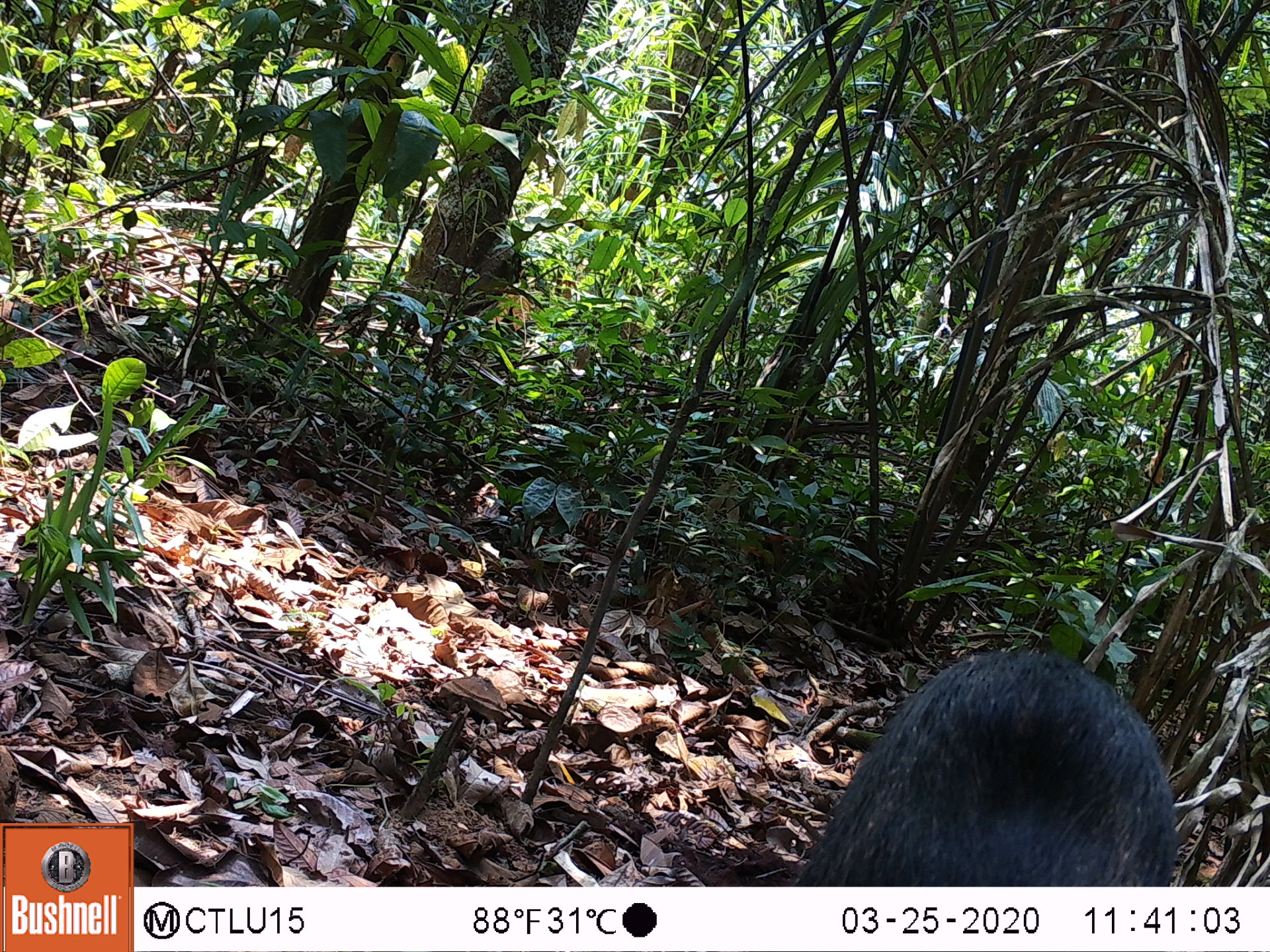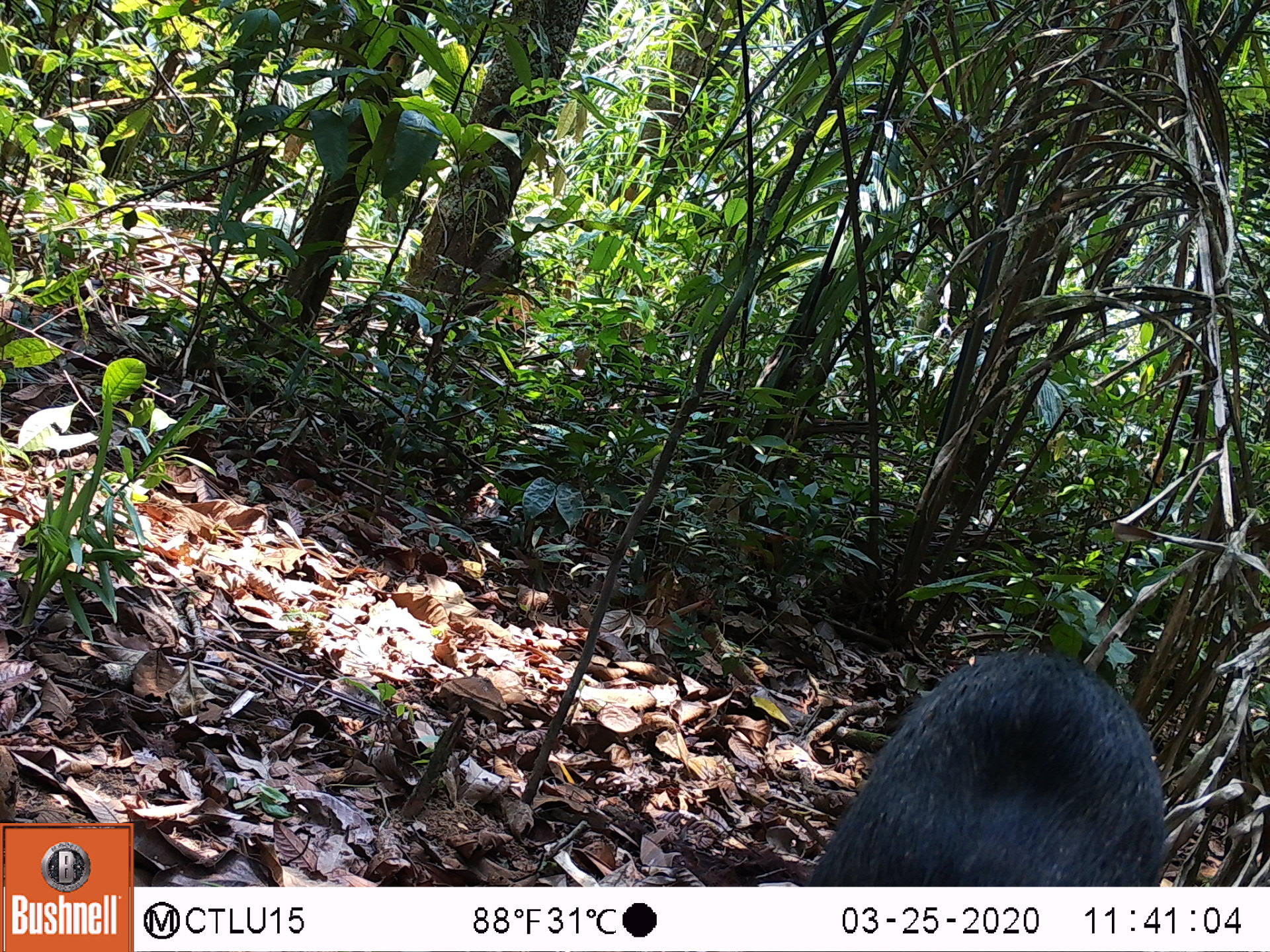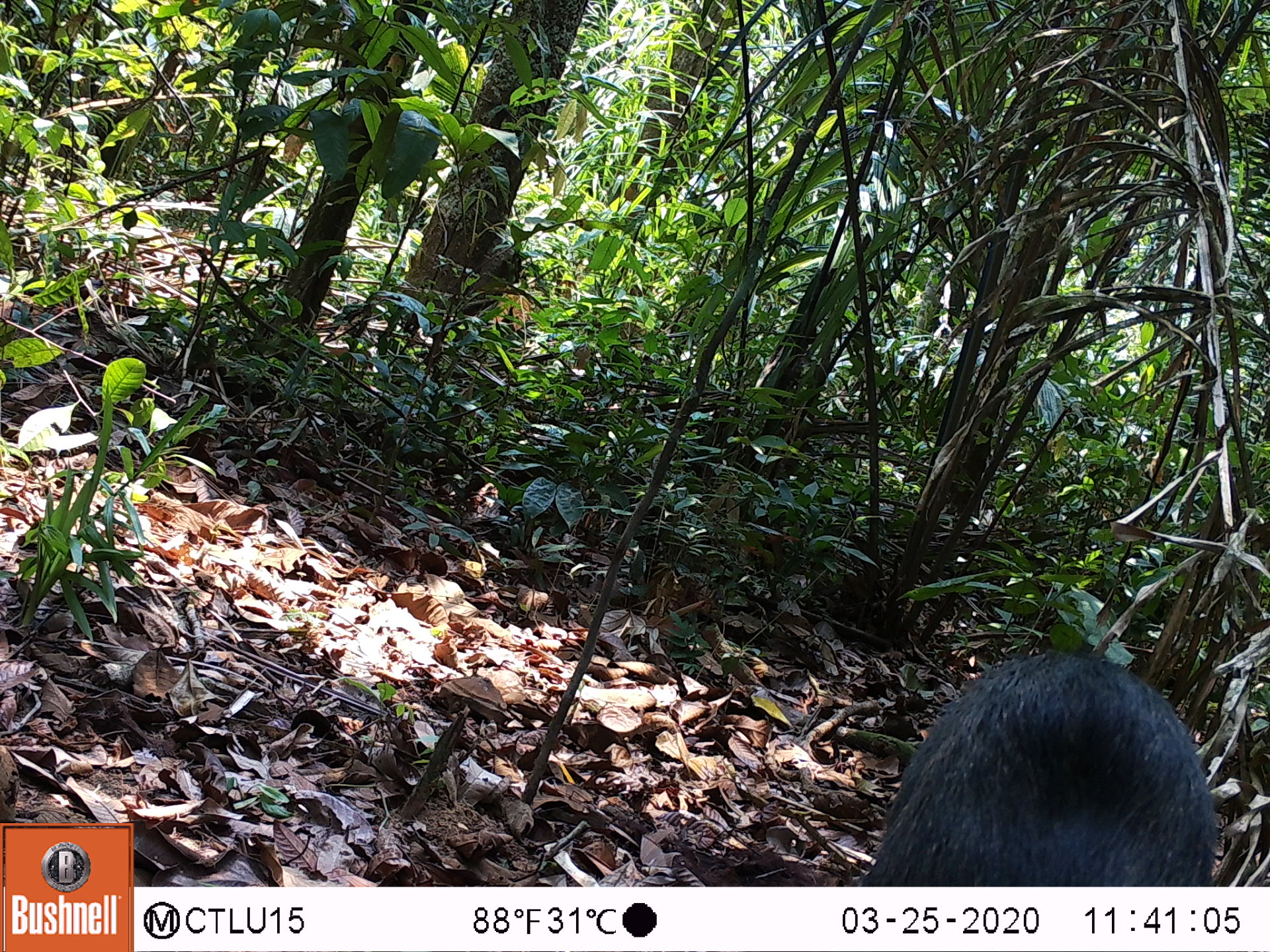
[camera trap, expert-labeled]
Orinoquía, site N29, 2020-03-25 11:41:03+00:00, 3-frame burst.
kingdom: Animalia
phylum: Chordata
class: Mammalia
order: Artiodactyla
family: Tayassuidae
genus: Pecari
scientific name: Pecari tajacu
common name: collared peccary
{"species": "collared peccary (Pecari tajacu)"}